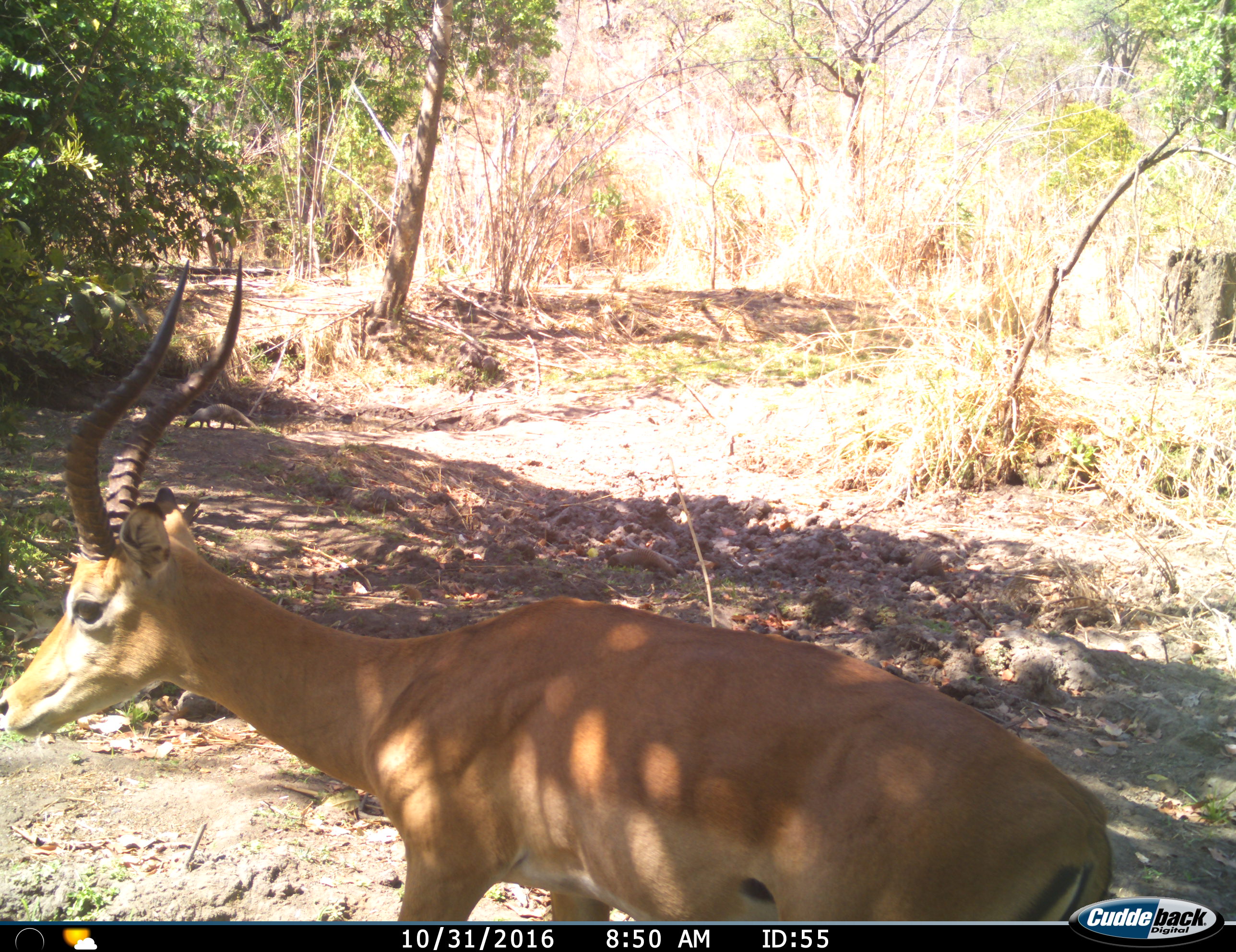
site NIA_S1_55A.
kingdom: Animalia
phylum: Chordata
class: Mammalia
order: Artiodactyla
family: Bovidae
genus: Aepyceros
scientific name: Aepyceros melampus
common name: impala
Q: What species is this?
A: Impala (Aepyceros melampus).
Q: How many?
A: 1.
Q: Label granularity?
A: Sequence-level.